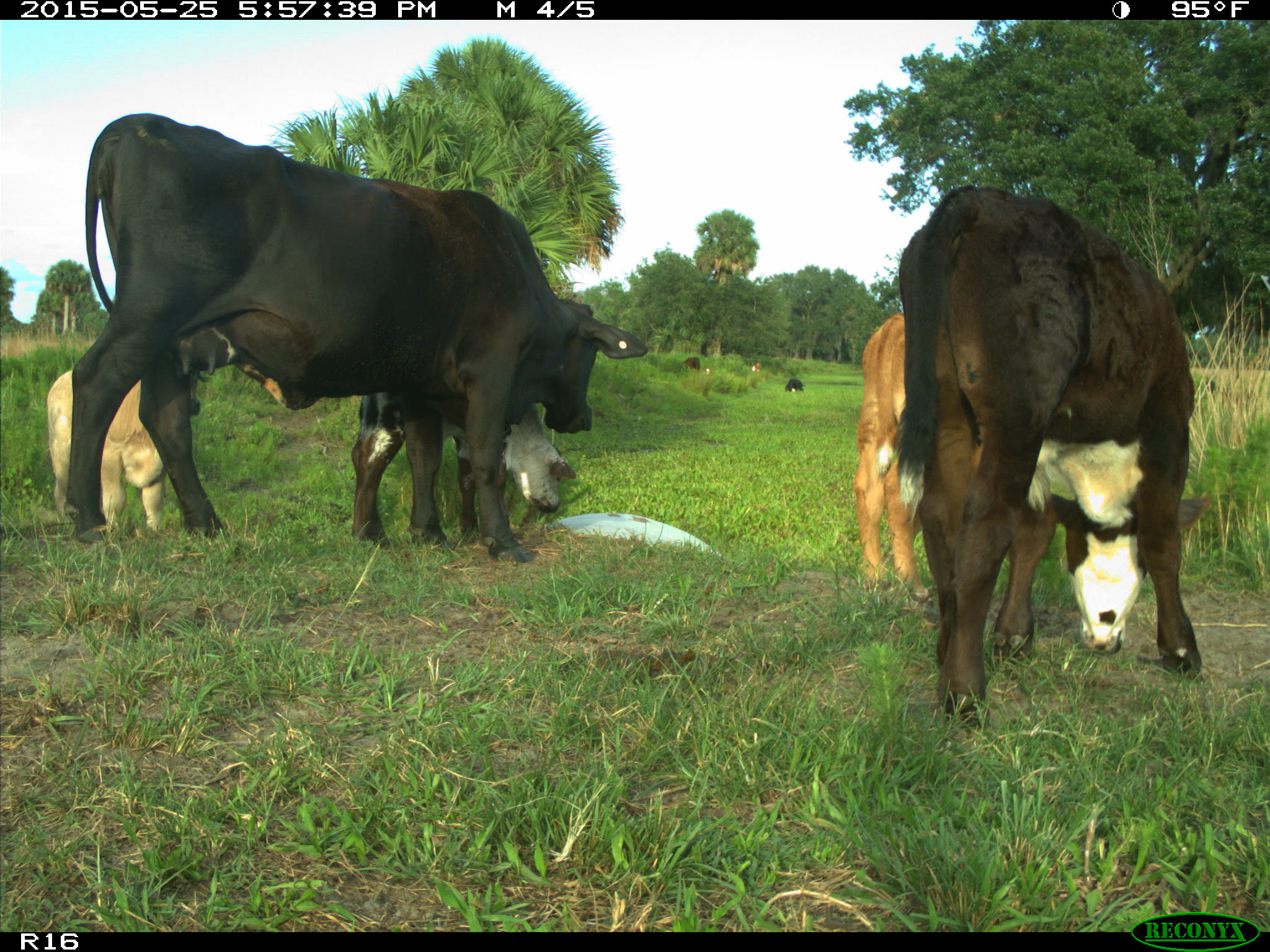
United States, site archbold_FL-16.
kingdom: Animalia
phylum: Chordata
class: Mammalia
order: Artiodactyla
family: Bovidae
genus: Bos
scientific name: Bos taurus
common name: domestic cow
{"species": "Bos taurus (domestic cow)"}